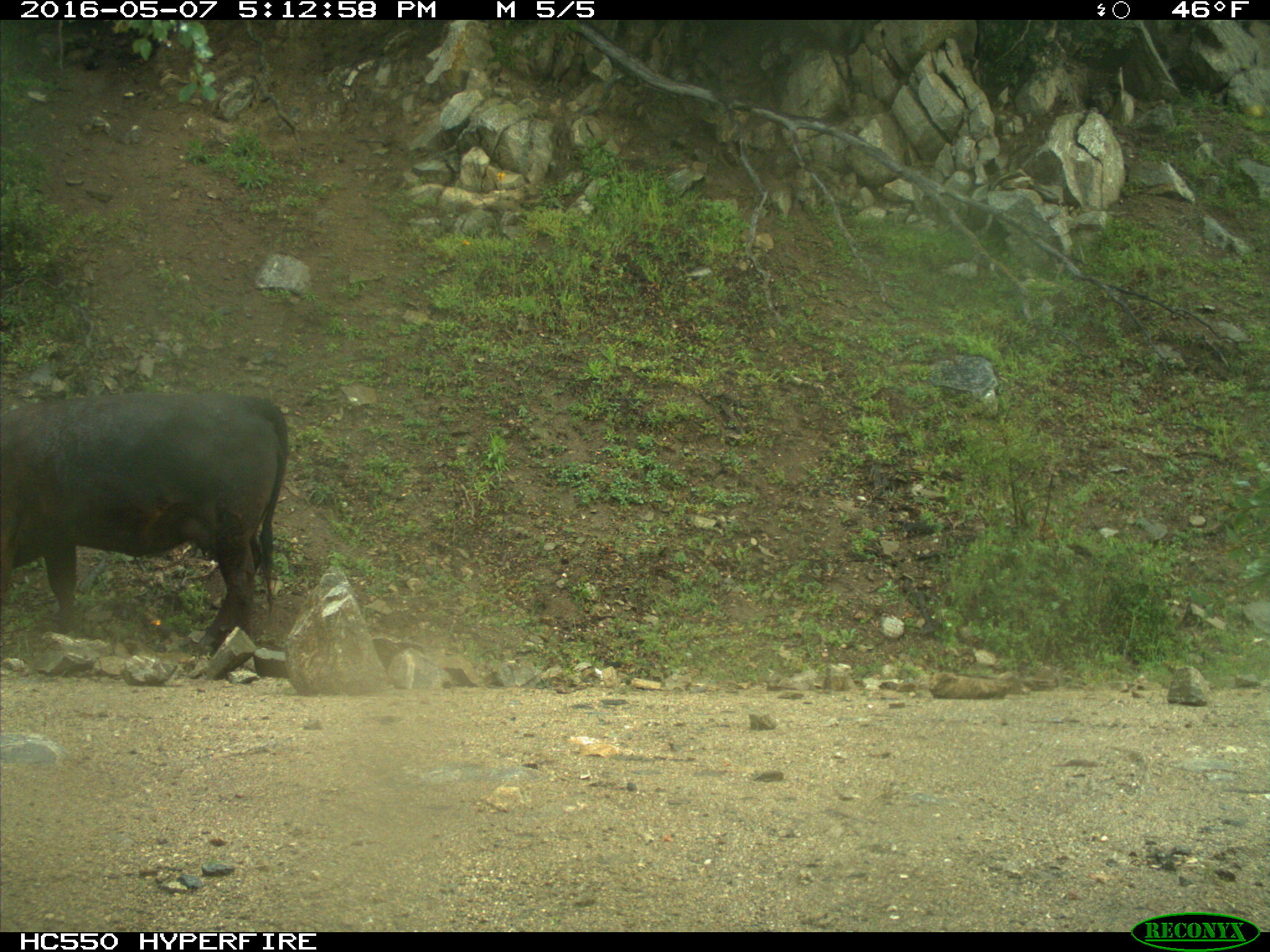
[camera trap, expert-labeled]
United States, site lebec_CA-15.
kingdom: Animalia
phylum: Chordata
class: Mammalia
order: Artiodactyla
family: Bovidae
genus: Bos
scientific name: Bos taurus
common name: domestic cow